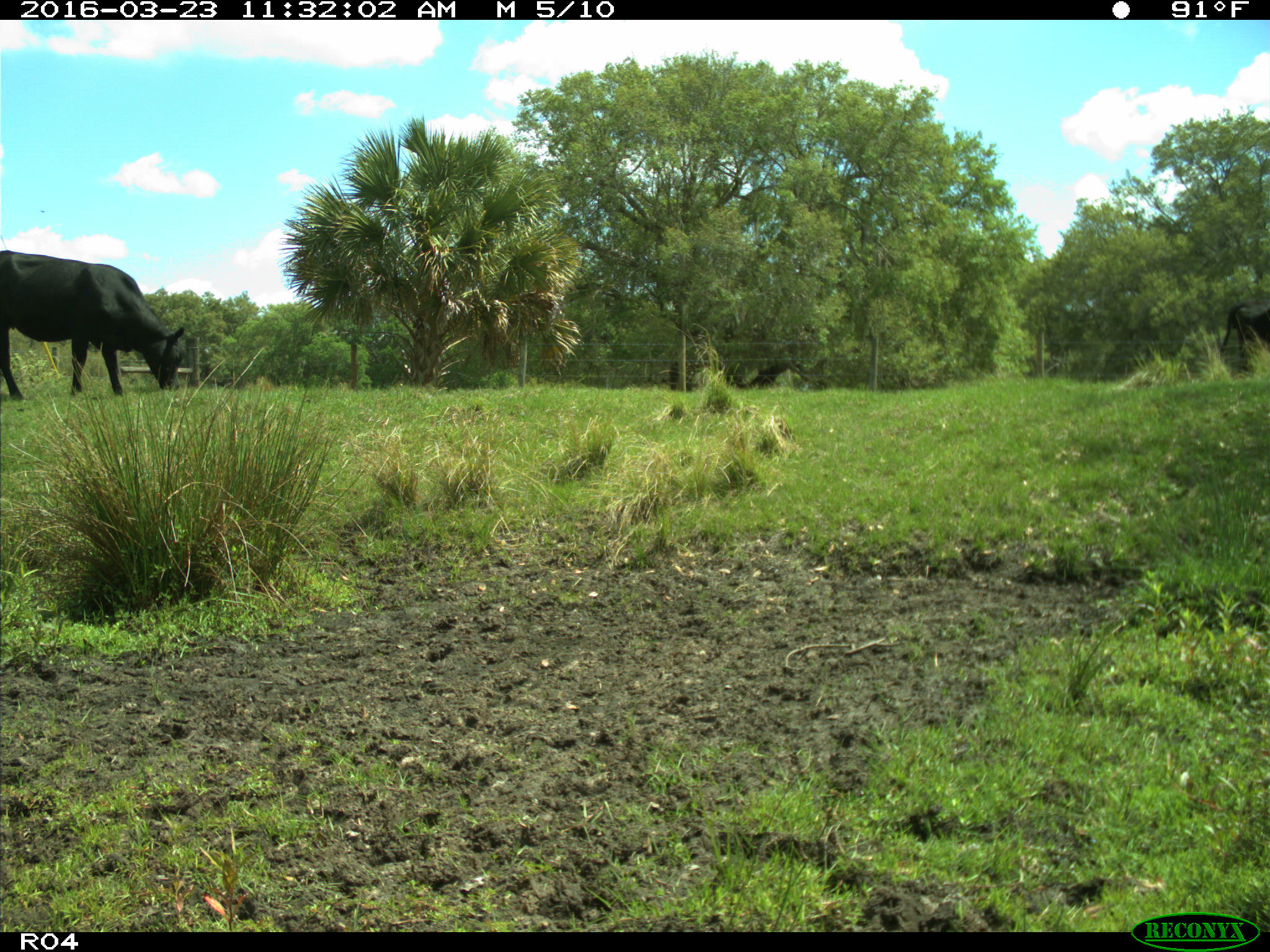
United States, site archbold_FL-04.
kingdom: Animalia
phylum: Chordata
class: Mammalia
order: Artiodactyla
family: Bovidae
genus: Bos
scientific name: Bos taurus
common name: domestic cow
Bos taurus (domestic cow).